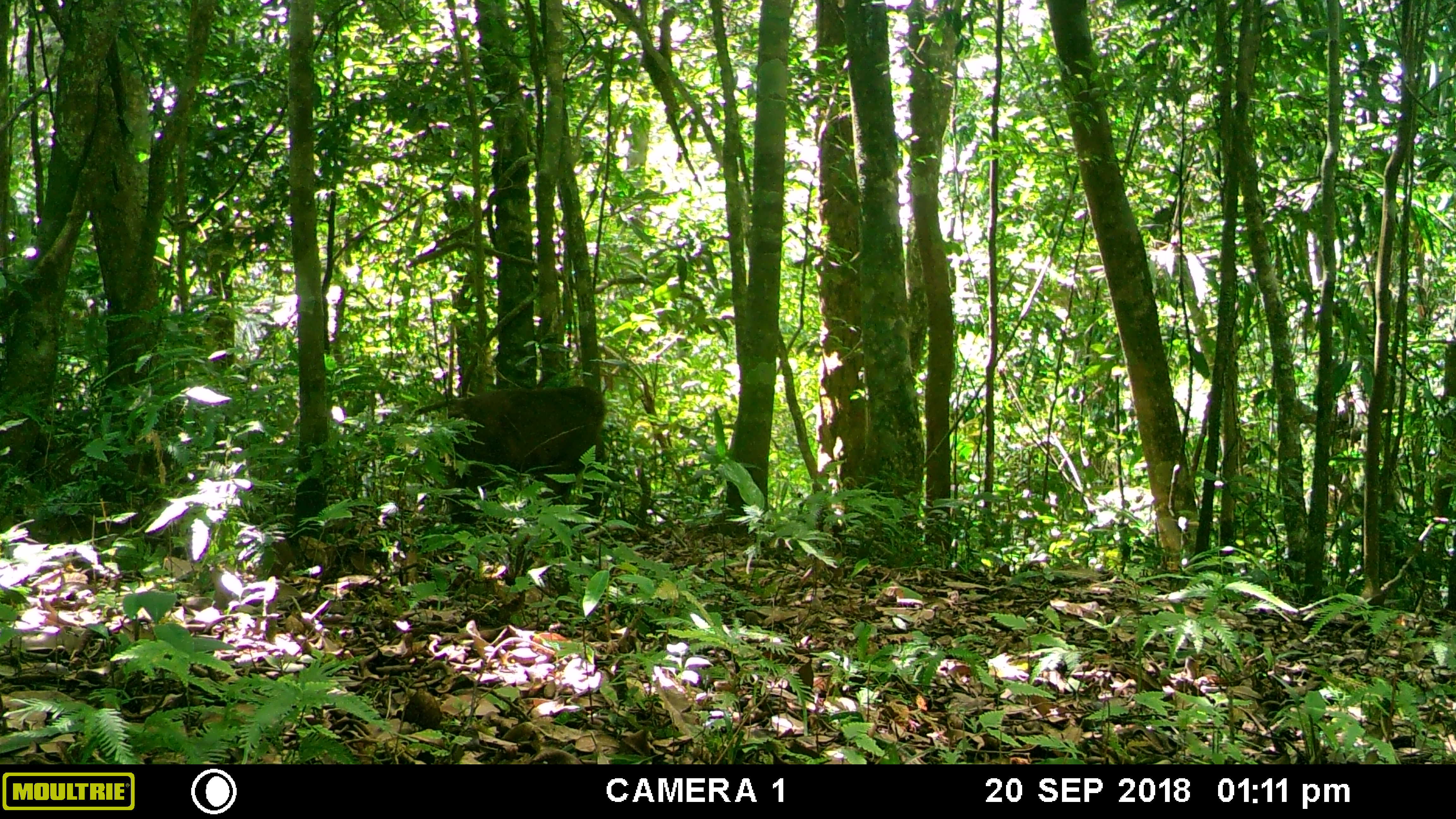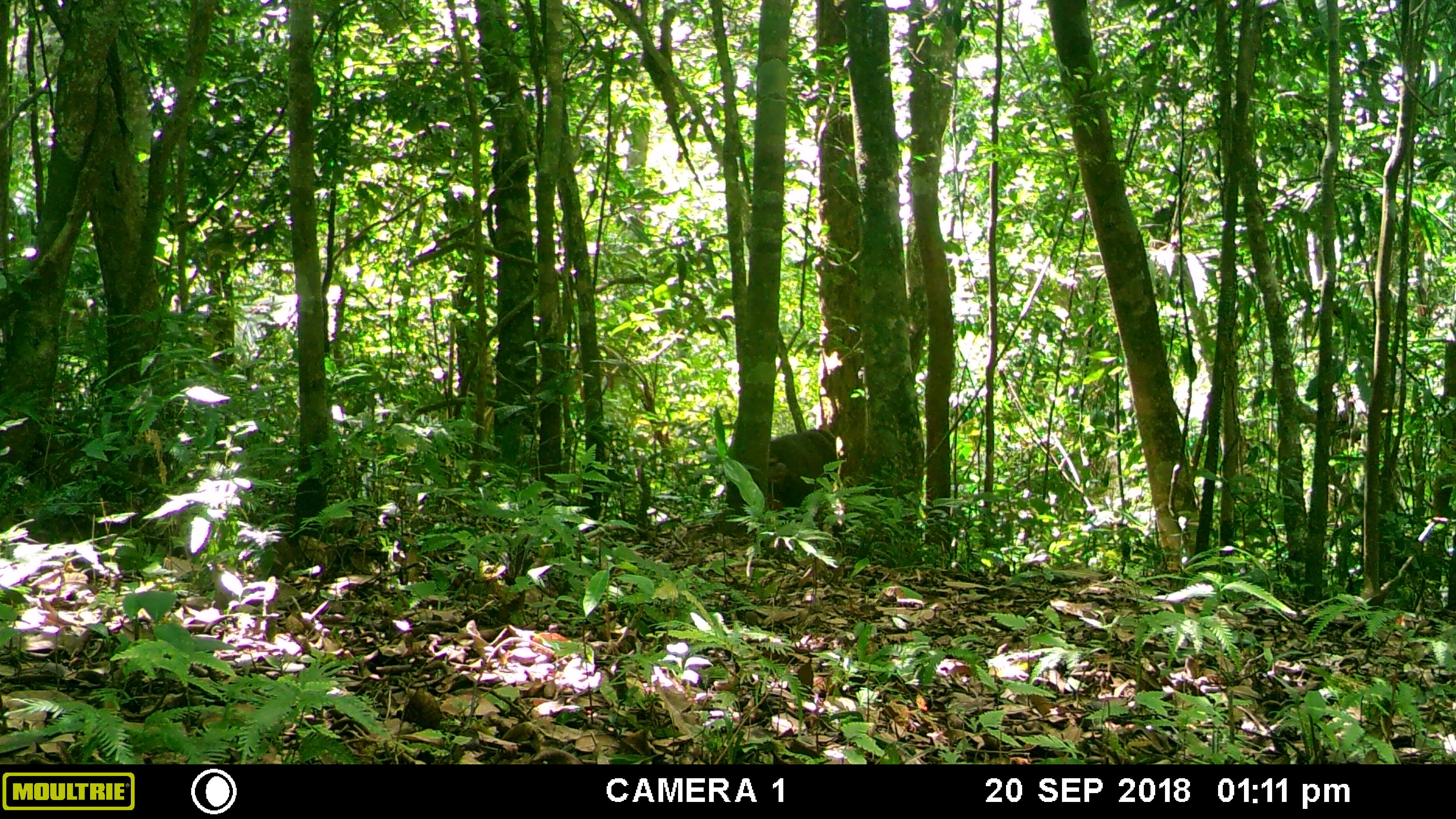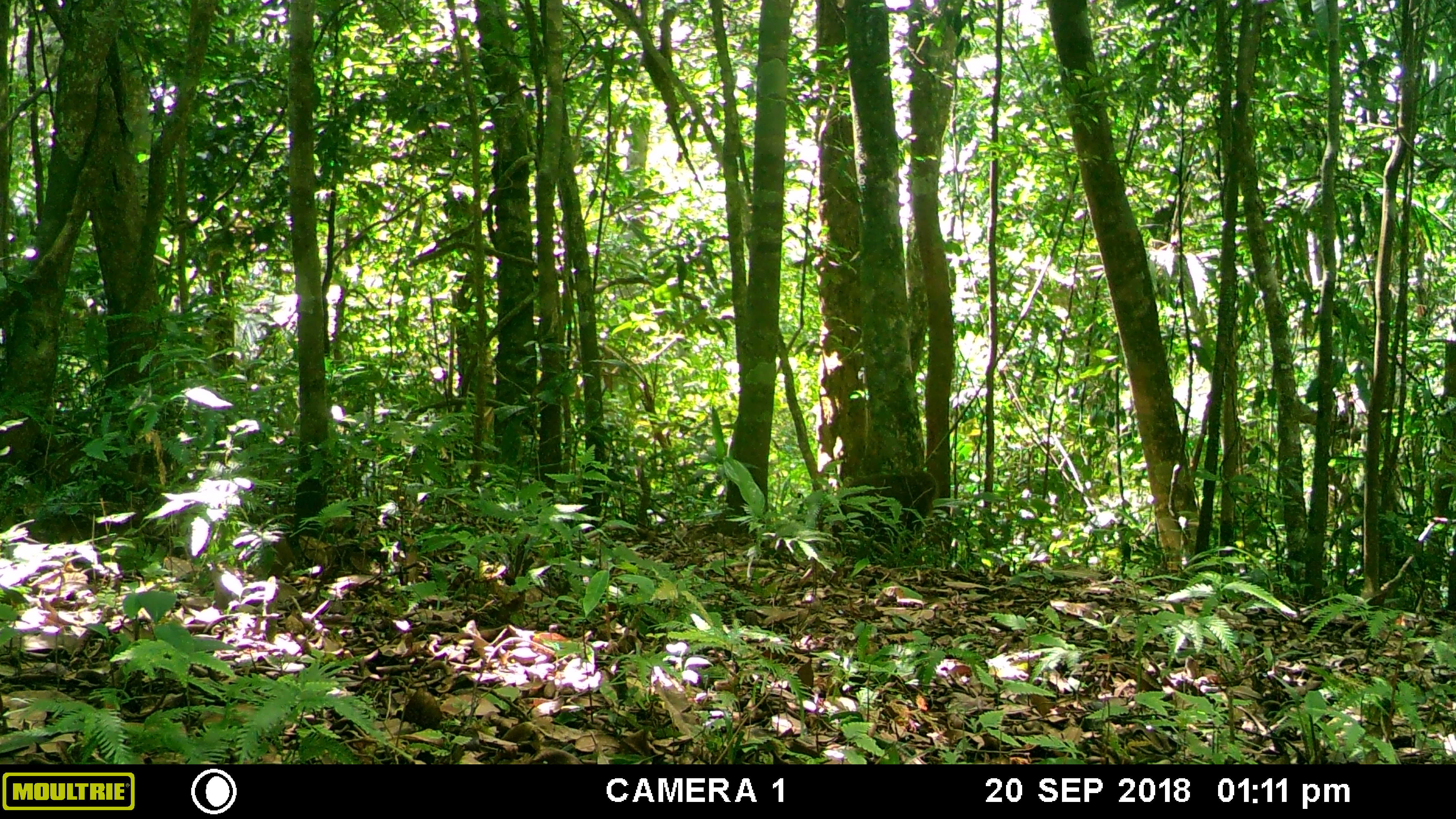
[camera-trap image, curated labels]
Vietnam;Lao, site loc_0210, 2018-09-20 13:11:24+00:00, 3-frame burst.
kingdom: Animalia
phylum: Chordata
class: Mammalia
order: Primates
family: Cercopithecidae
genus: Macaca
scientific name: Macaca arctoides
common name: stump-tailed macaque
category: stump tailed macaque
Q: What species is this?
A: Stump tailed macaque (stump-tailed macaque) (Macaca arctoides).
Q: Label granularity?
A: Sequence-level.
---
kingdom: Animalia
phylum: Chordata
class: Mammalia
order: Primates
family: Cercopithecidae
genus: Macaca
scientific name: Macaca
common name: macaque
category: unidentified macaque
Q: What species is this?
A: Unidentified macaque (macaque) (Macaca).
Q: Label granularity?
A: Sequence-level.